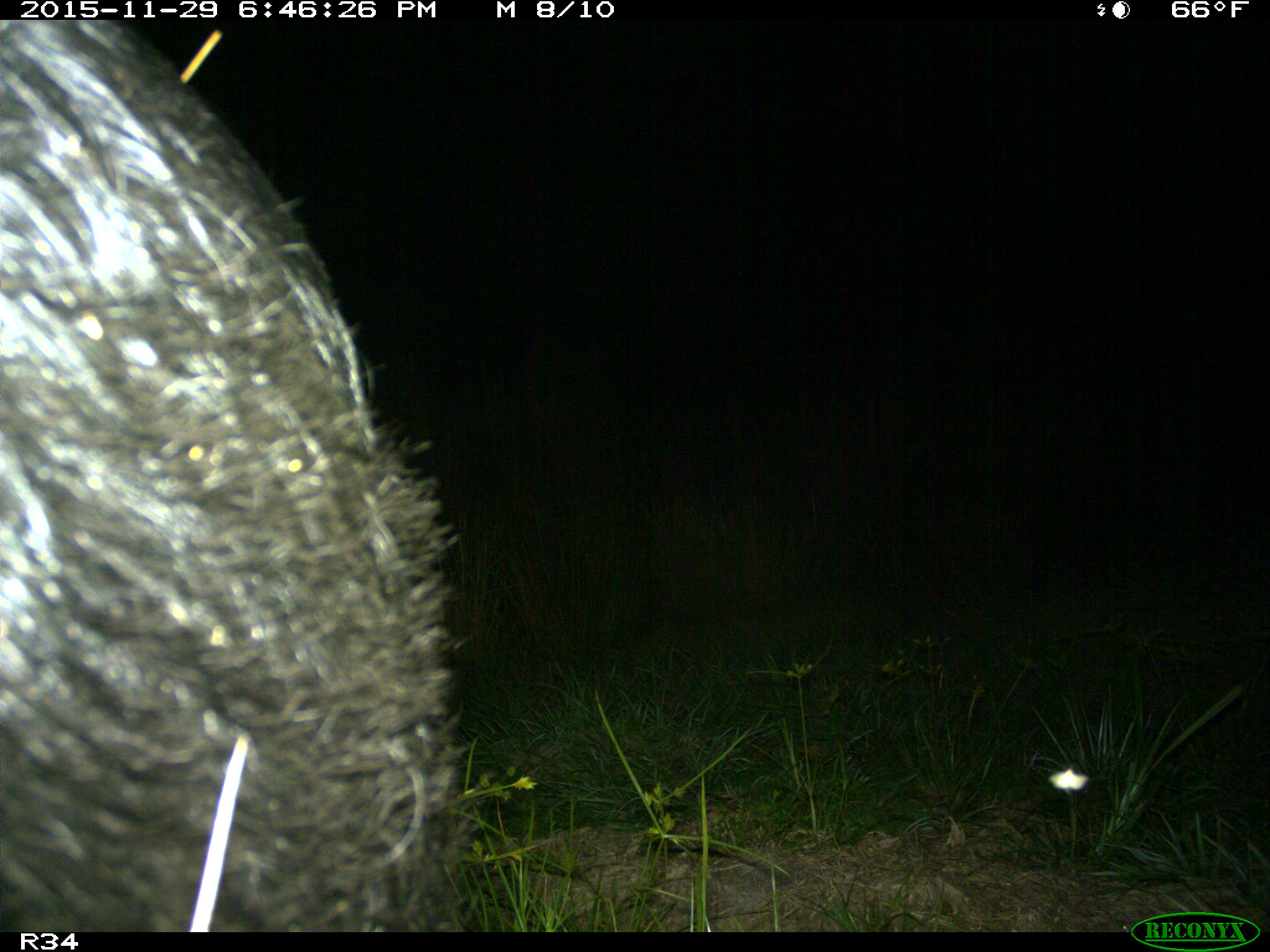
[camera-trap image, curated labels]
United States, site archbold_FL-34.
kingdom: Animalia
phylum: Chordata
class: Mammalia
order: Artiodactyla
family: Suidae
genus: Sus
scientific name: Sus scrofa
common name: wild boar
Sus scrofa (wild boar).